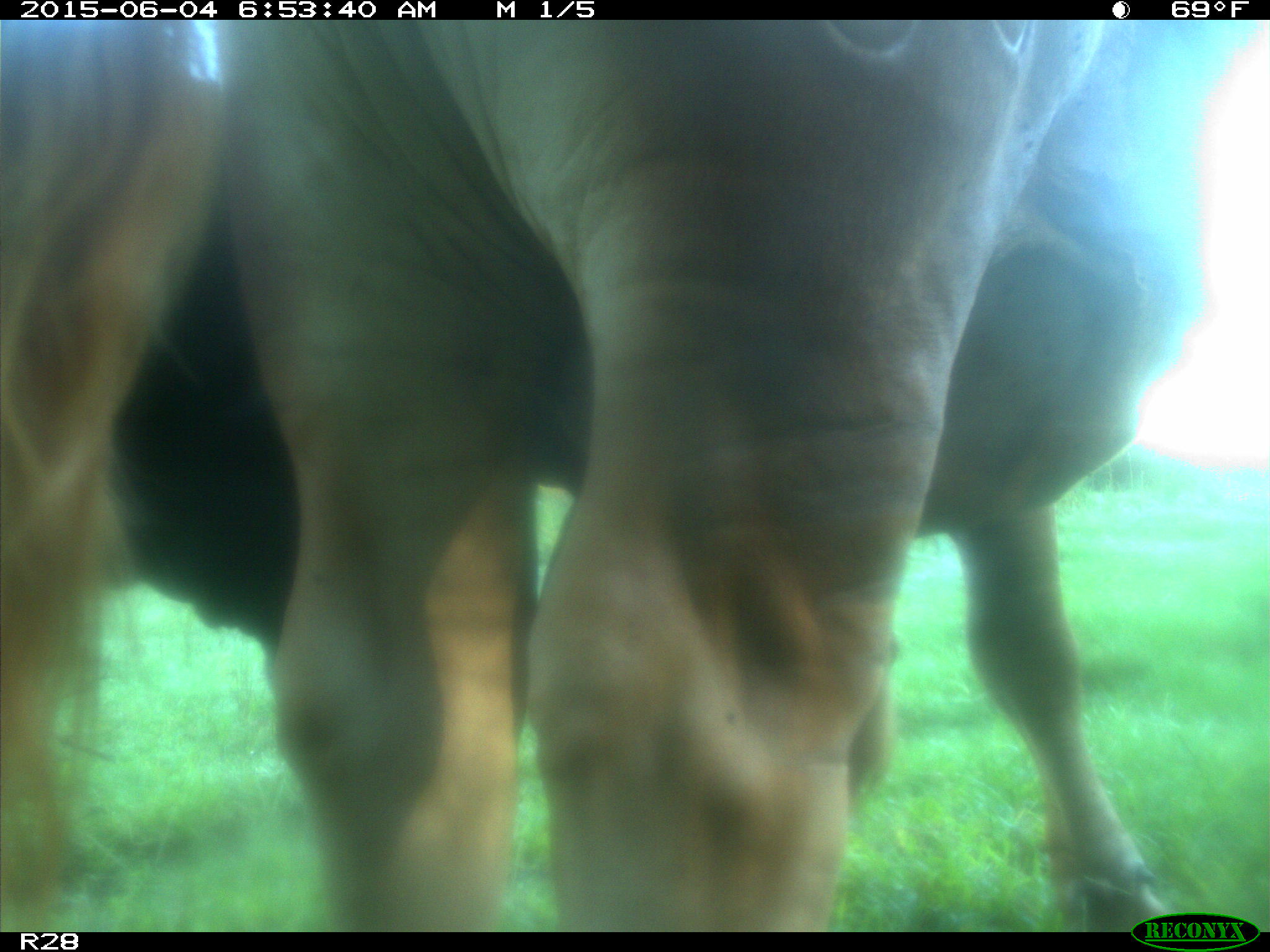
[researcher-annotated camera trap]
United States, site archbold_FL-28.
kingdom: Animalia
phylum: Chordata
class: Mammalia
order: Artiodactyla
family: Bovidae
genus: Bos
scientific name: Bos taurus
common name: domestic cow